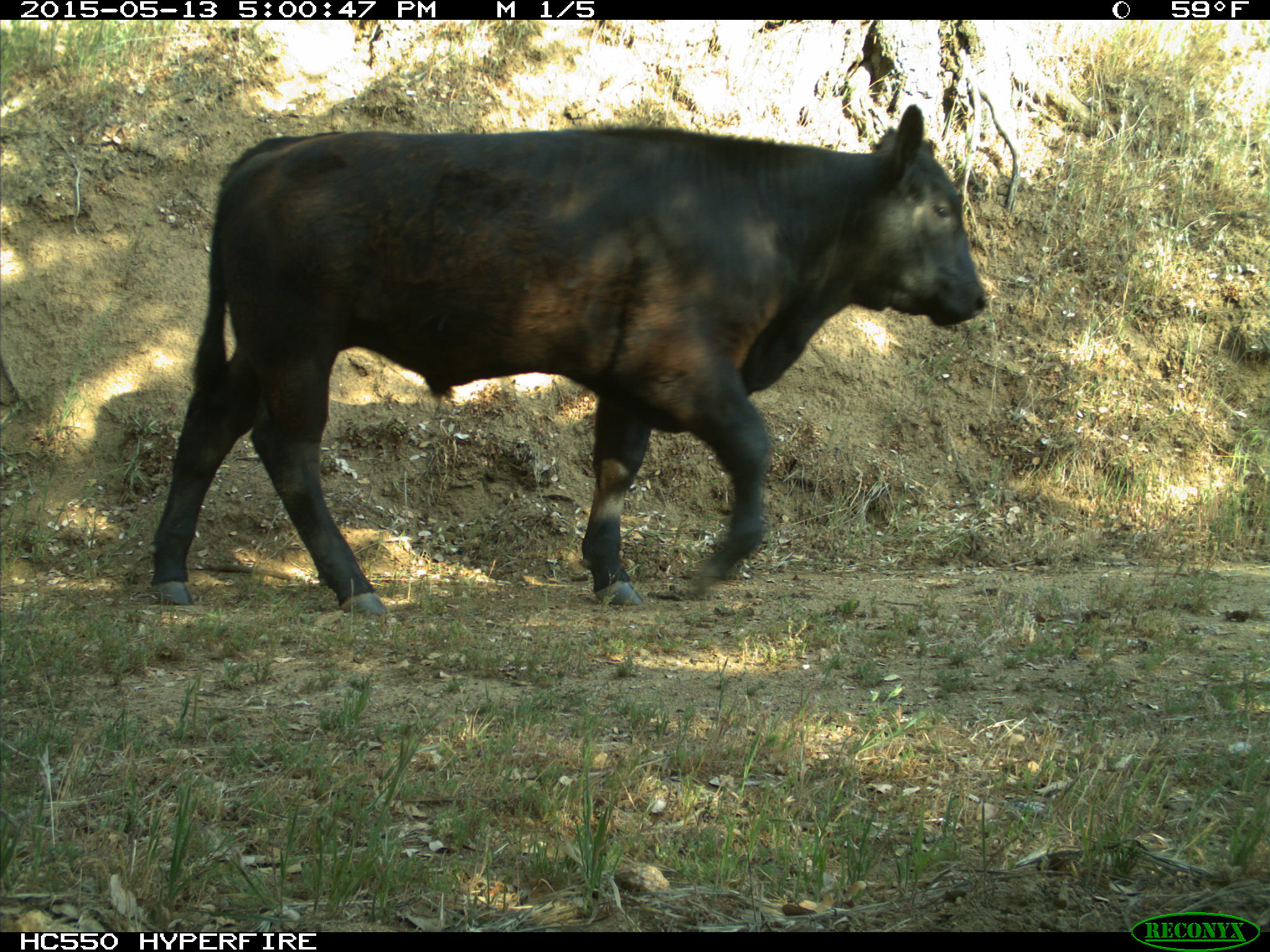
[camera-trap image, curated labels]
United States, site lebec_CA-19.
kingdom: Animalia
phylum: Chordata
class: Mammalia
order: Artiodactyla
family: Bovidae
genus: Bos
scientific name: Bos taurus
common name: domestic cow